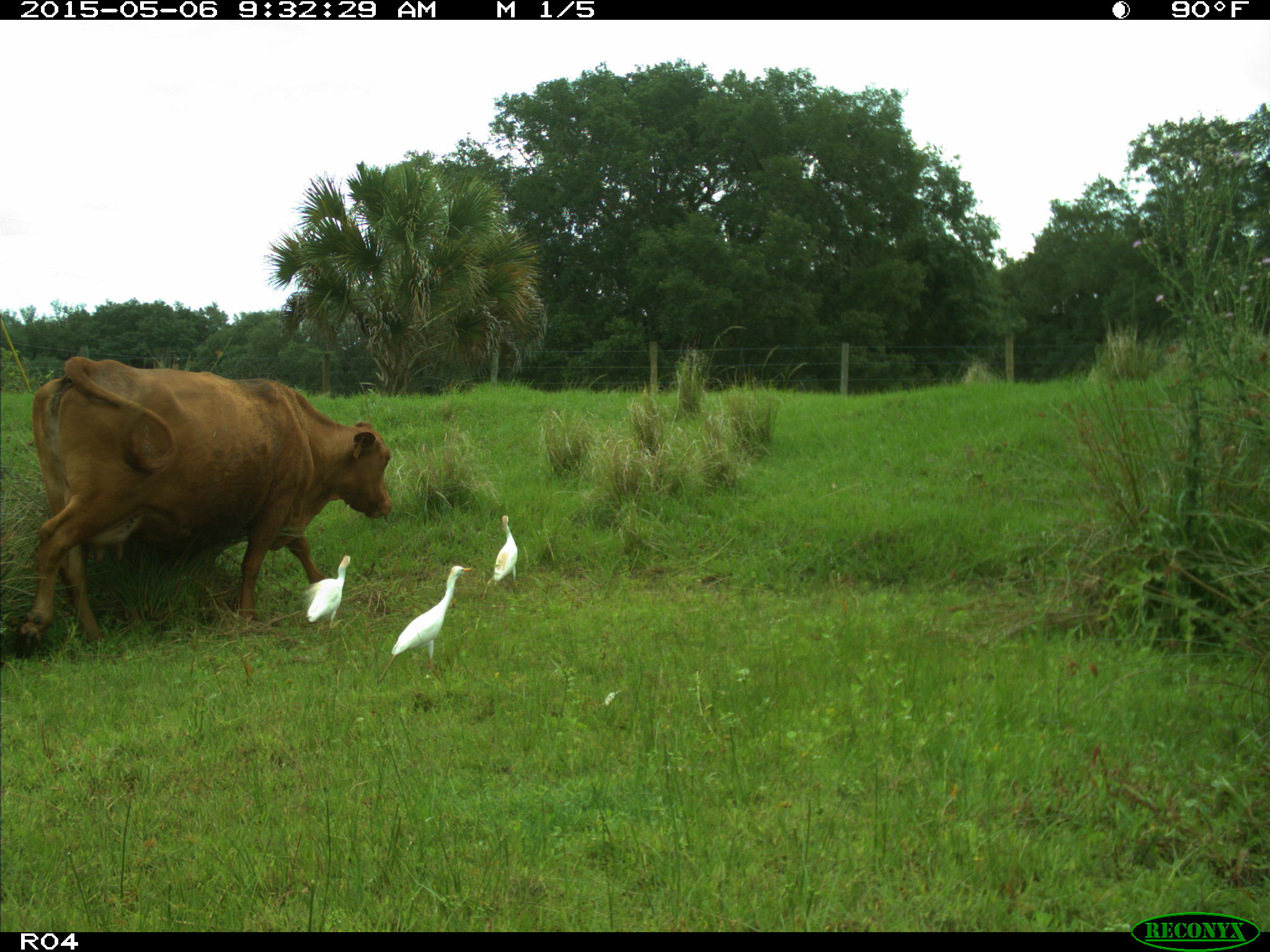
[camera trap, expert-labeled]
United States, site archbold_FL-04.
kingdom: Animalia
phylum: Chordata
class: Mammalia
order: Artiodactyla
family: Bovidae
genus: Bos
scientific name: Bos taurus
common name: domestic cow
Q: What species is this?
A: Bos taurus (domestic cow).